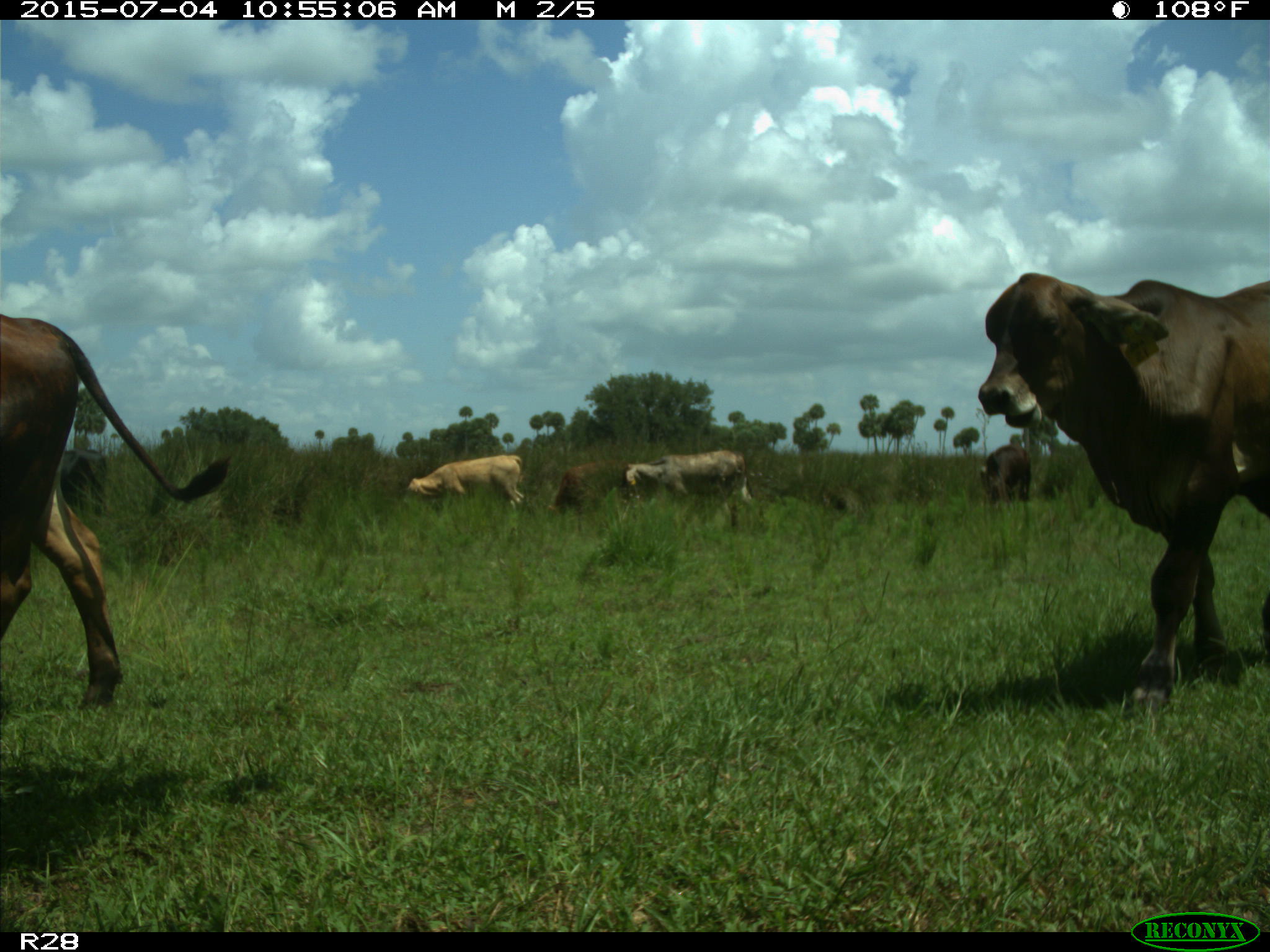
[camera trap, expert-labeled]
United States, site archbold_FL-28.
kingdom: Animalia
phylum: Chordata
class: Mammalia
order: Artiodactyla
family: Bovidae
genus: Bos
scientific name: Bos taurus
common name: domestic cow